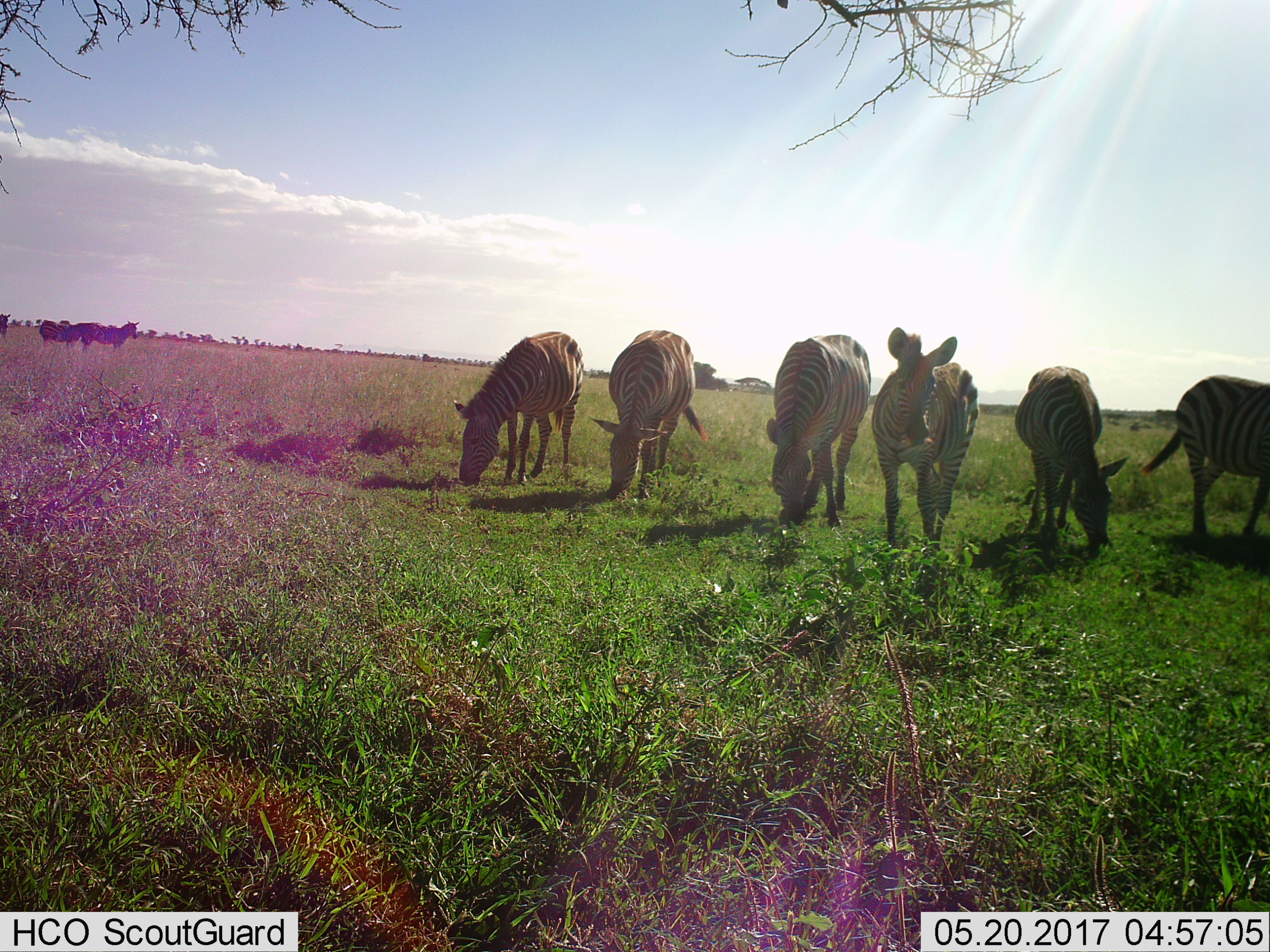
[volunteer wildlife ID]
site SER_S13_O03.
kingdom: Animalia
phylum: Chordata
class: Mammalia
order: Perissodactyla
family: Equidae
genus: Equus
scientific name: Equus quagga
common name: plains zebra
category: zebraplains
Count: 9.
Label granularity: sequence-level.